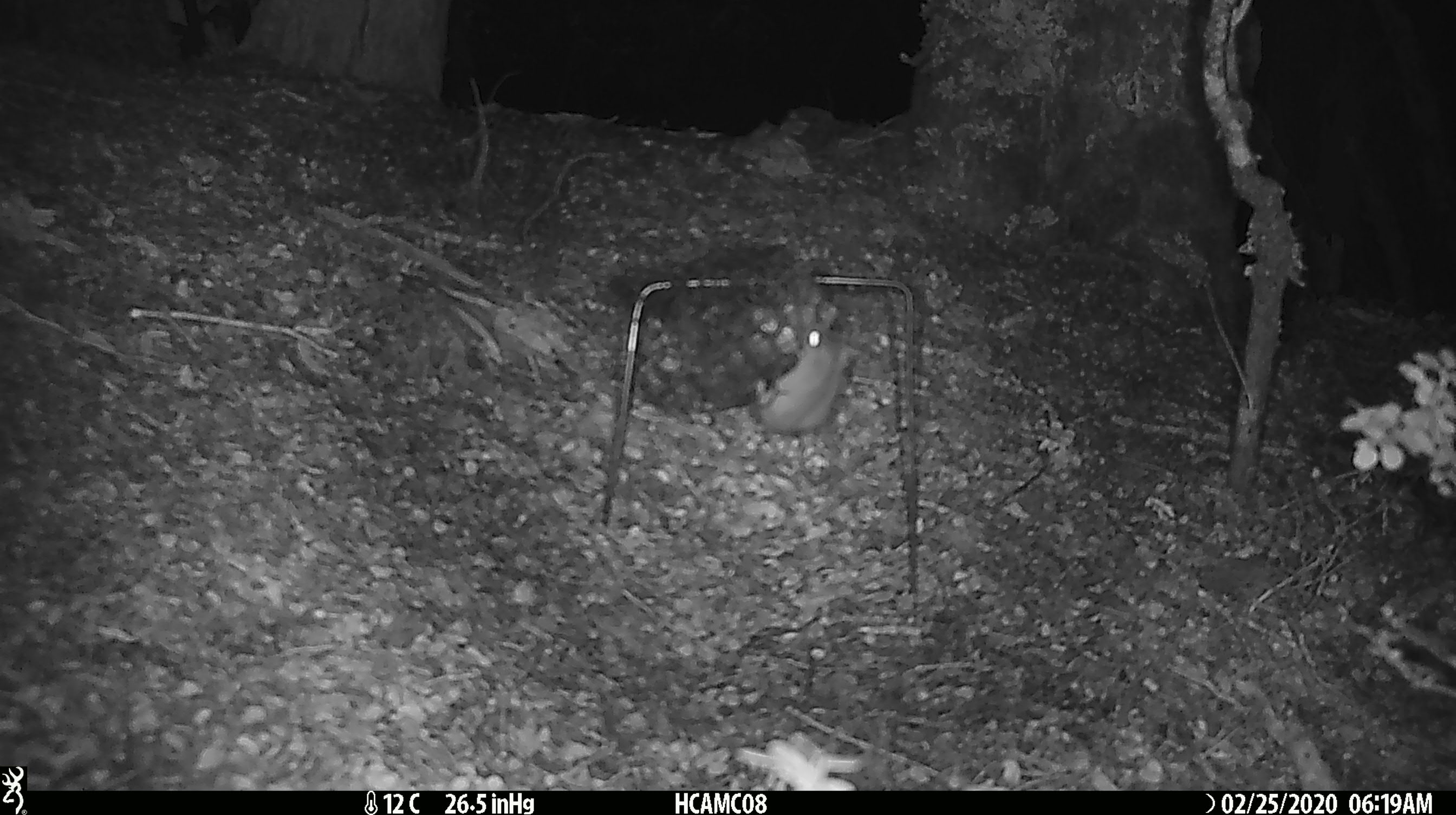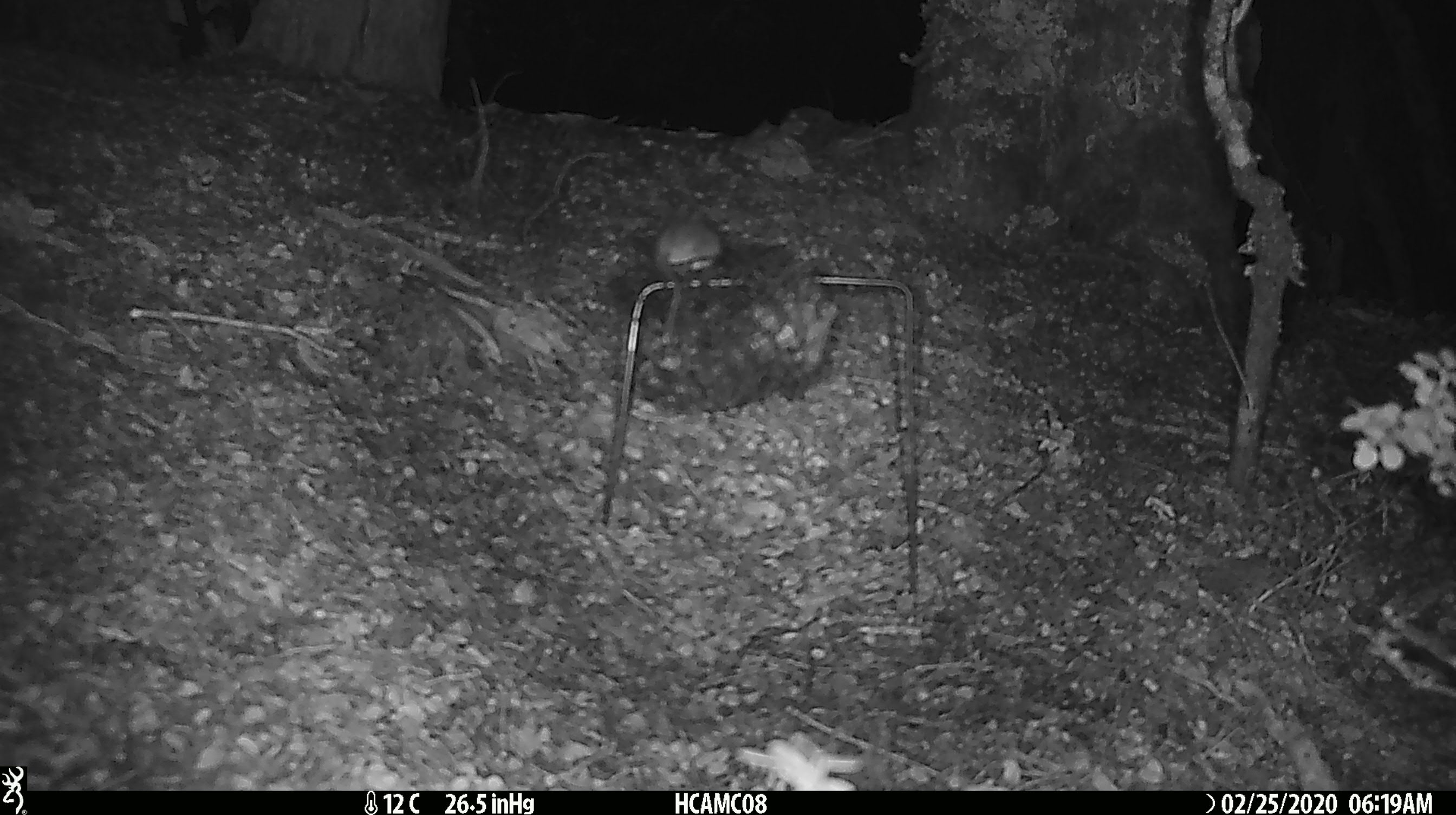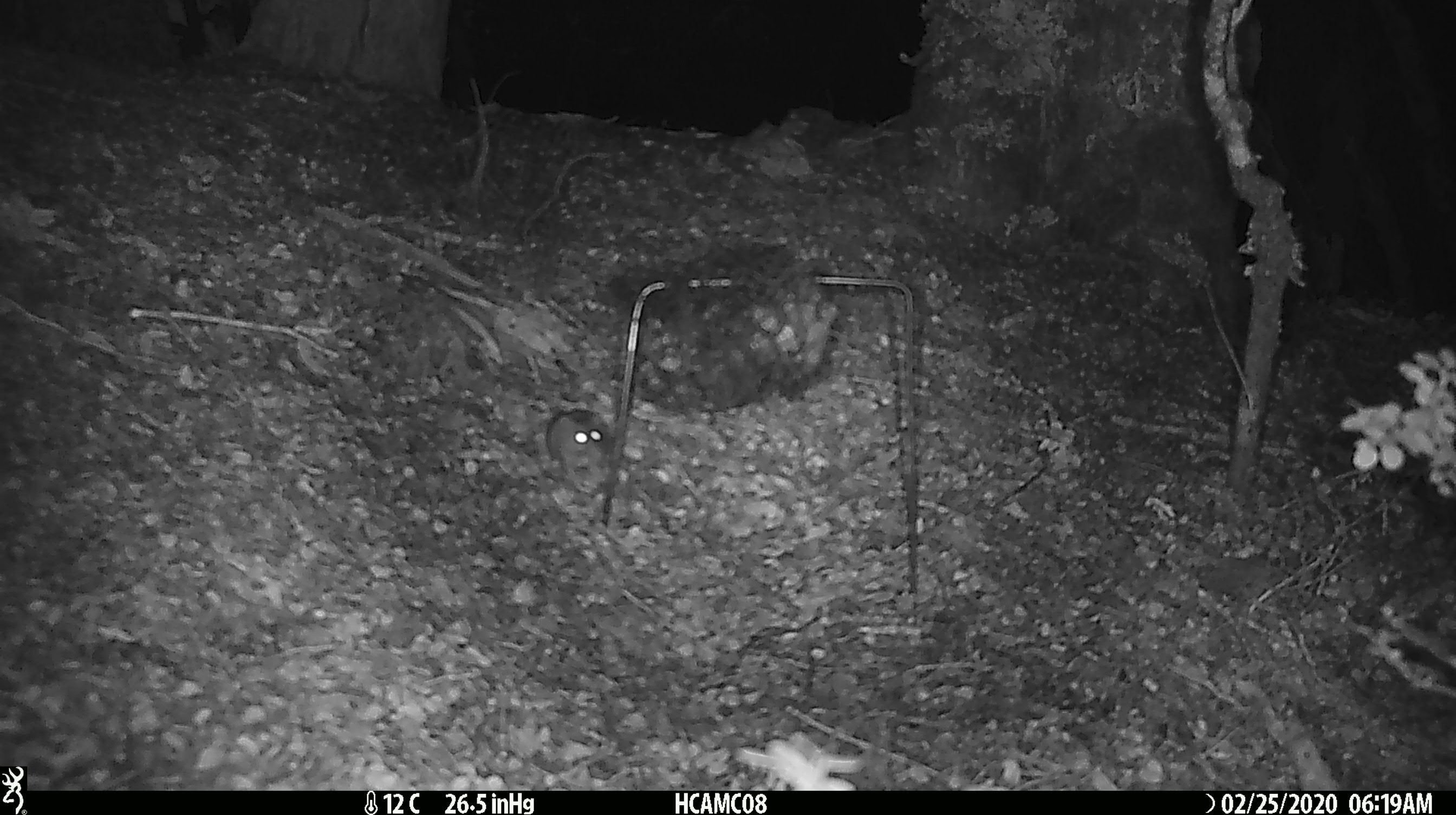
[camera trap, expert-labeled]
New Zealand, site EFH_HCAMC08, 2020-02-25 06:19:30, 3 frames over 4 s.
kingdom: Animalia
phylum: Chordata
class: Mammalia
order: Rodentia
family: Muridae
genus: Mus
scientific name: Mus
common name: mouse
Mouse (Mus).